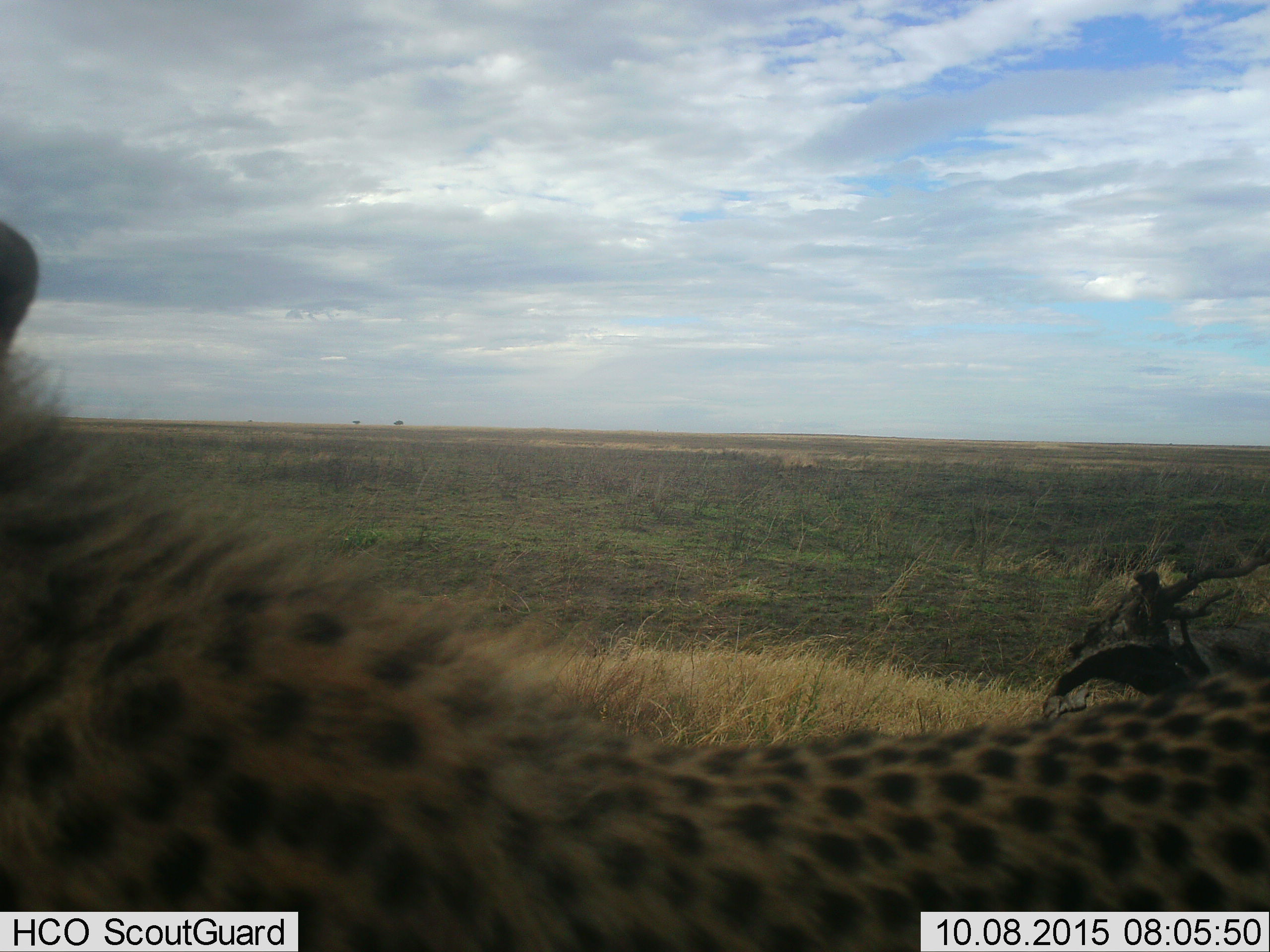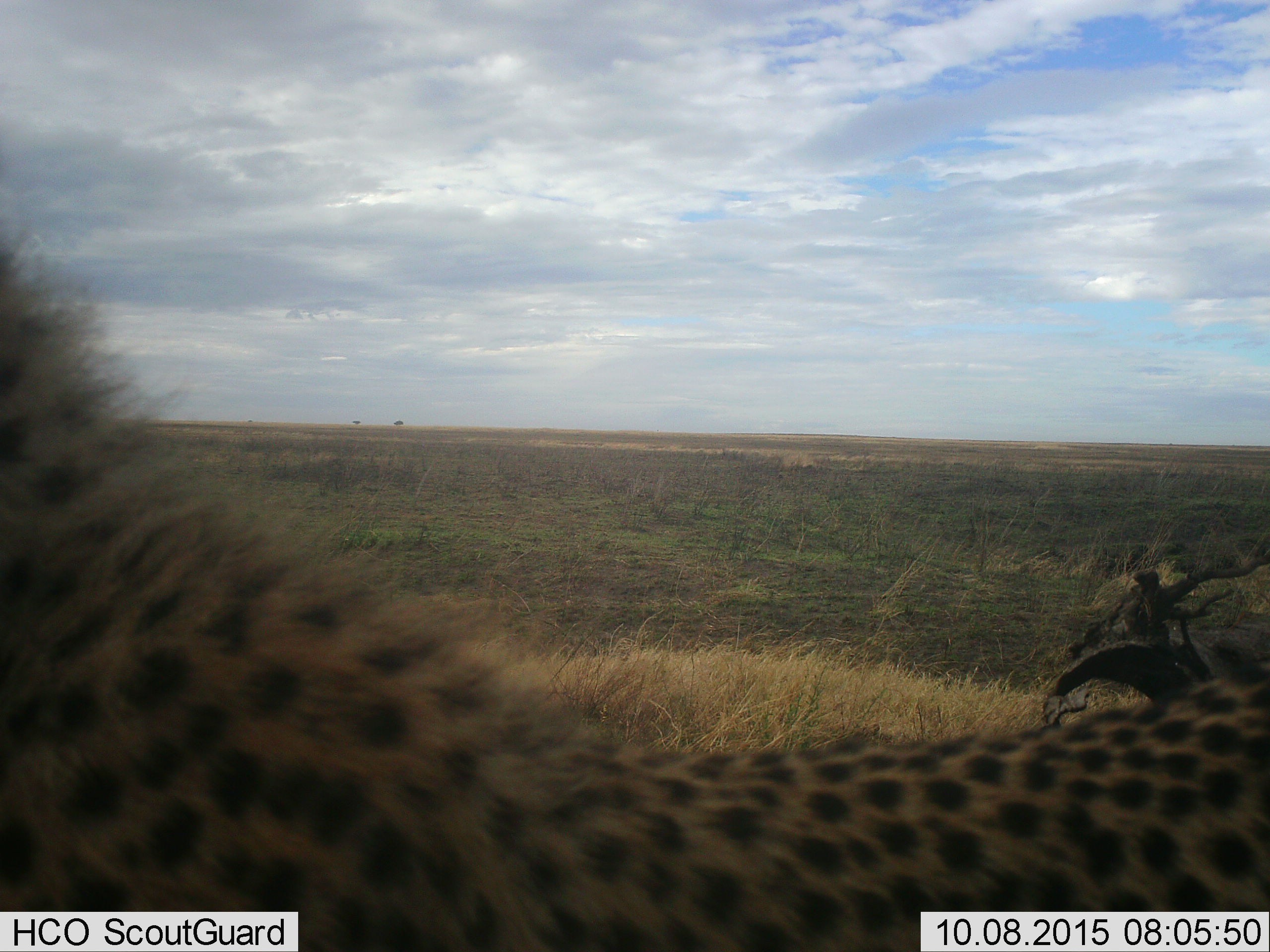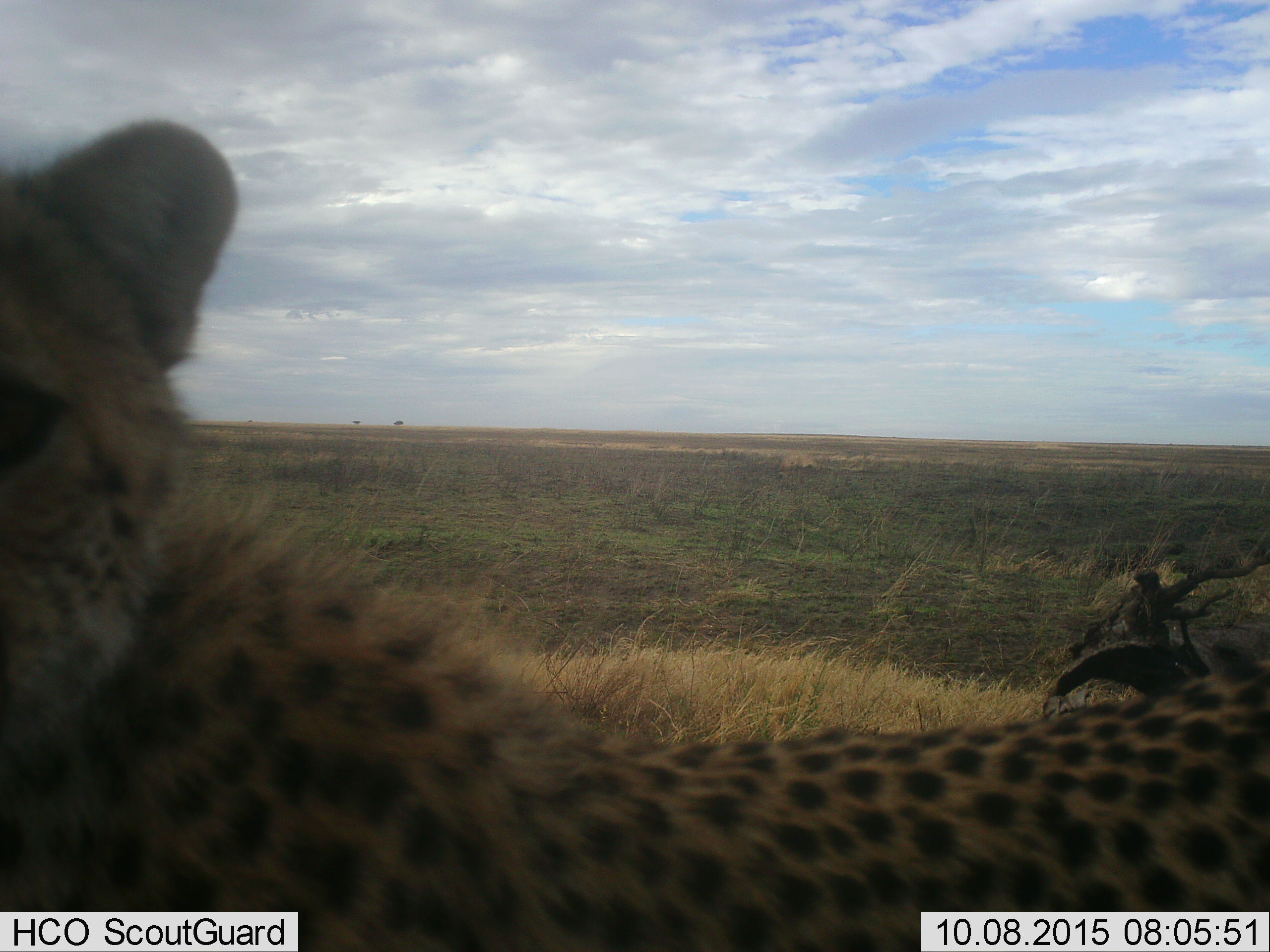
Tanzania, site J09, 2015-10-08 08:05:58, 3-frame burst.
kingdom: Animalia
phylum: Chordata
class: Mammalia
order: Carnivora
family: Felidae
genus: Acinonyx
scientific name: Acinonyx jubatus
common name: cheetah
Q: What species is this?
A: Cheetah (Acinonyx jubatus).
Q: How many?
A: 1.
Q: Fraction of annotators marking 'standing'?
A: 44%.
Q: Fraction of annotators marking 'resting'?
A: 11%.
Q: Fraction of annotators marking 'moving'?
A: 33%.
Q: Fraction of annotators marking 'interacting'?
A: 11%.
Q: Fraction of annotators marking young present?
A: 0%.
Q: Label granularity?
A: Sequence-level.